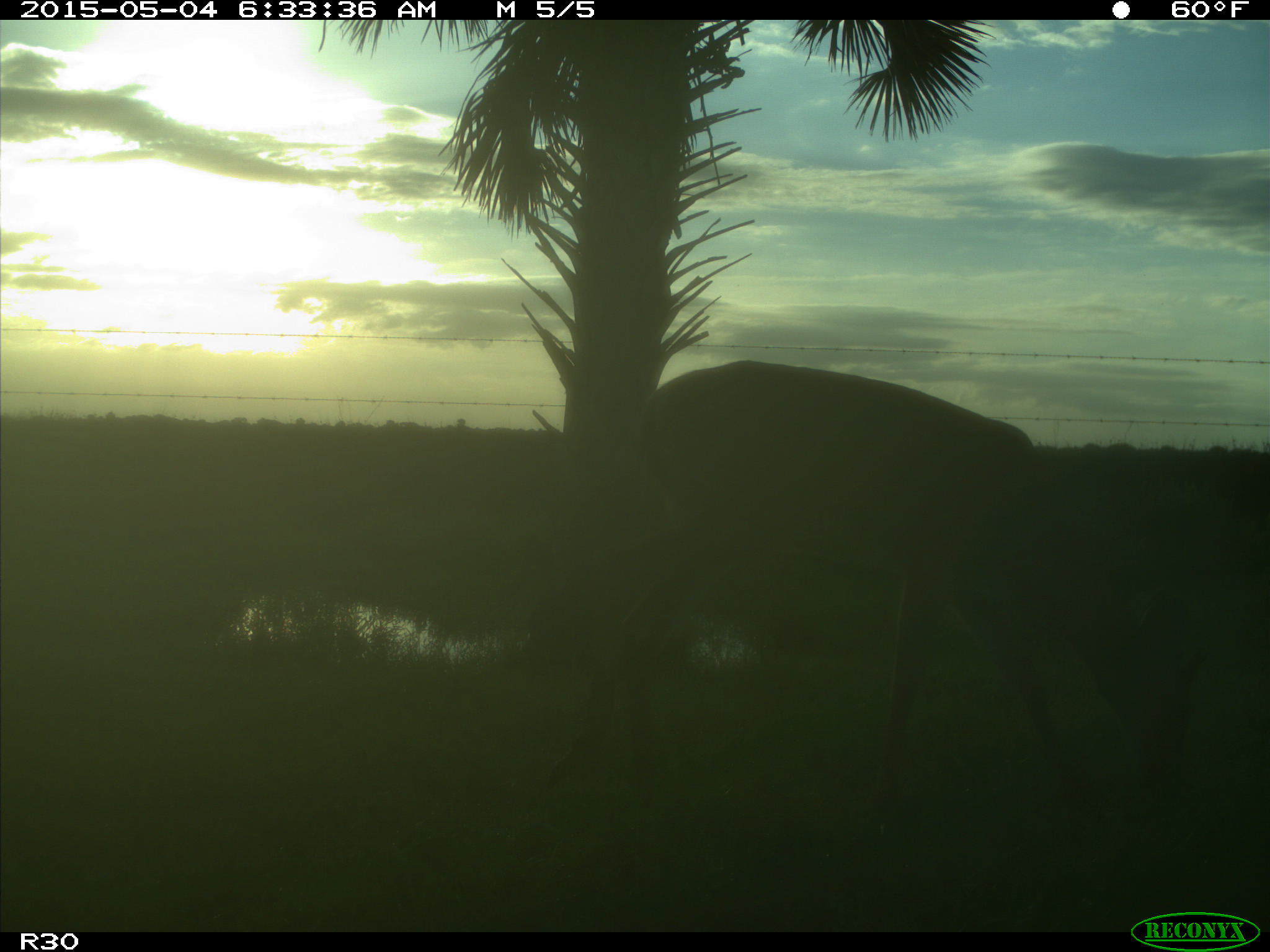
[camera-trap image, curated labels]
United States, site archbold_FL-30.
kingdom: Animalia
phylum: Chordata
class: Mammalia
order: Artiodactyla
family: Cervidae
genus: Odocoileus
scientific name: Odocoileus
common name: deer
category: unidentified deer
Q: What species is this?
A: Unidentified deer (deer) (Odocoileus).